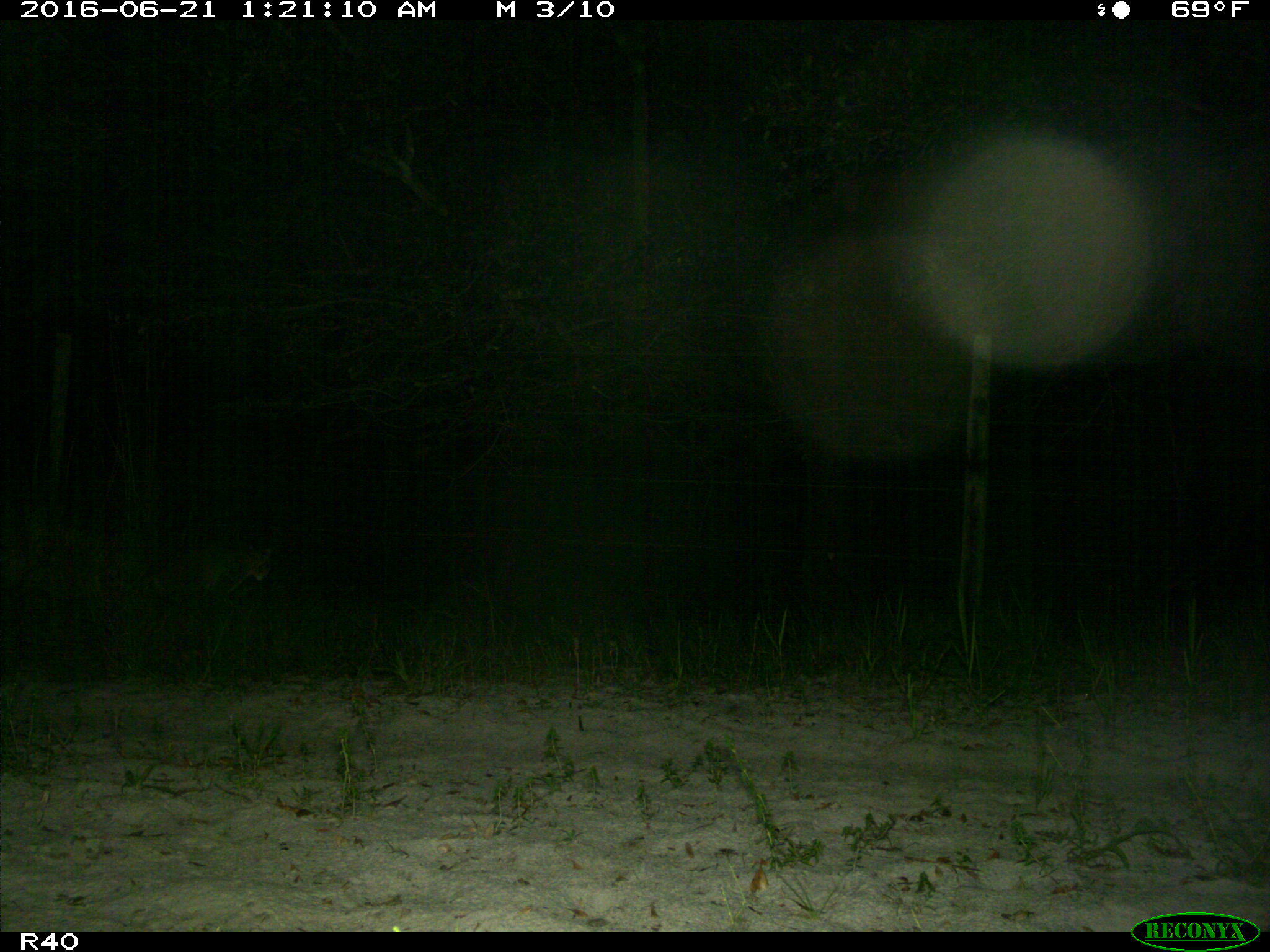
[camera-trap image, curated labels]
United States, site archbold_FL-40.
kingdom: Animalia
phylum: Chordata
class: Mammalia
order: Carnivora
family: Felidae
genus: Lynx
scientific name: Lynx rufus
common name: bobcat